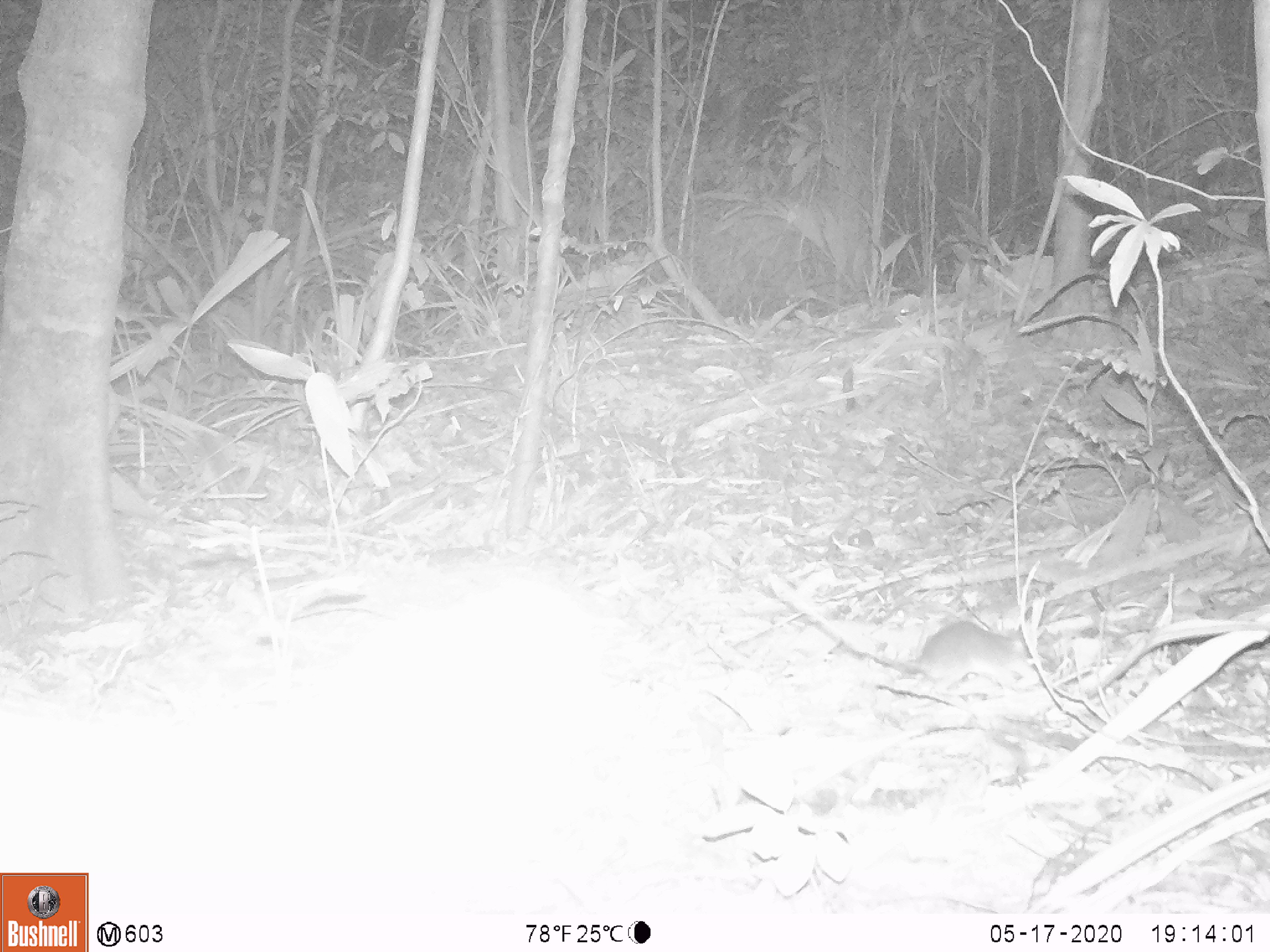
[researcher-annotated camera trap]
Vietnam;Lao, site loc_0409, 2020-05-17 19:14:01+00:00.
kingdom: Animalia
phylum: Chordata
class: Mammalia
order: Rodentia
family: Muridae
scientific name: Muridae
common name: old-world mice and rats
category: unidentified murid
Unidentified murid (old-world mice and rats) (Muridae). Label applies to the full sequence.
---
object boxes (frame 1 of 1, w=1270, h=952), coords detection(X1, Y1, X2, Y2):
unidentified murid: detection(813, 620, 1060, 694)